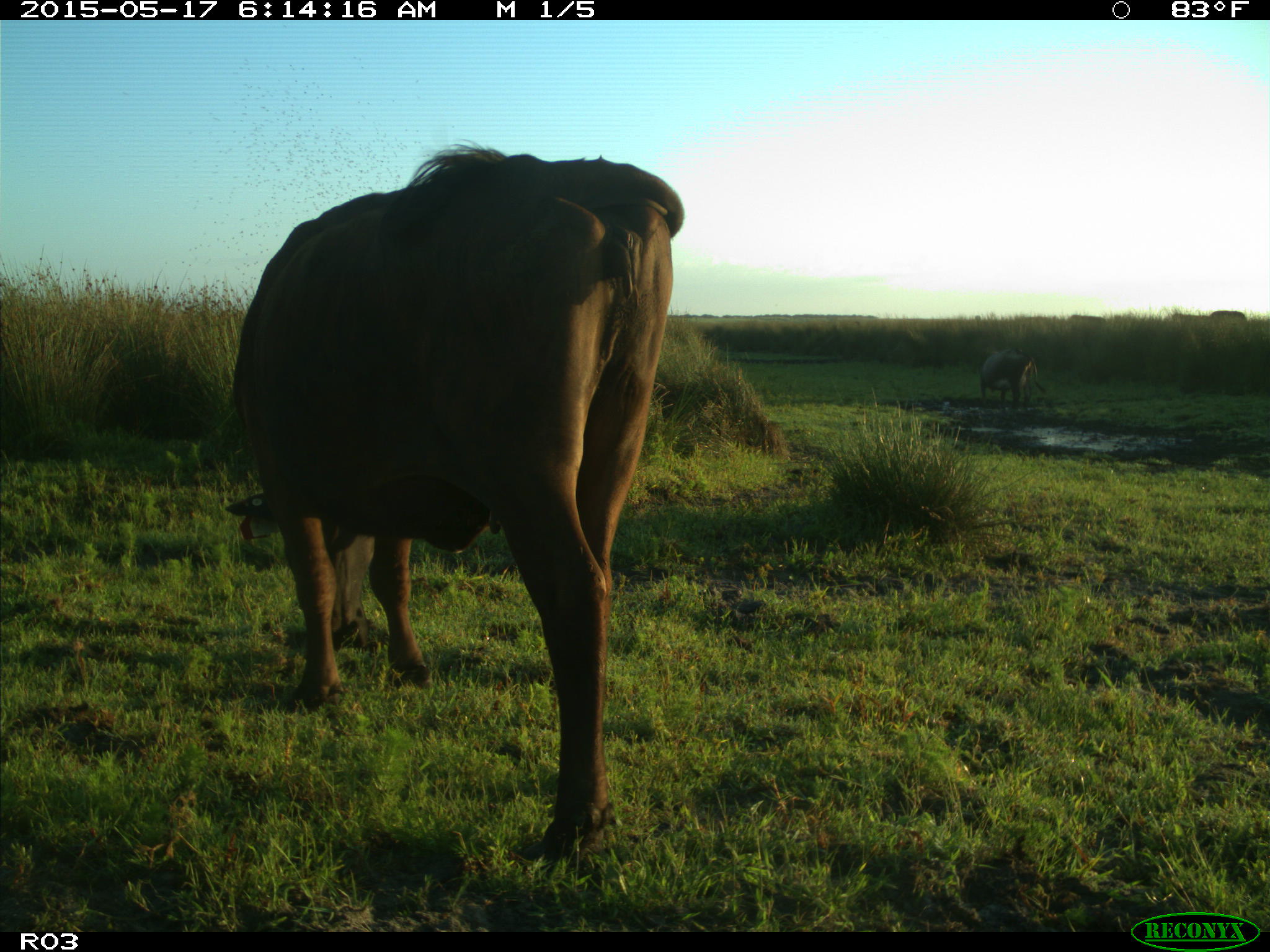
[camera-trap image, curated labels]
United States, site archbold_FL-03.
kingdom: Animalia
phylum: Chordata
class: Mammalia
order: Artiodactyla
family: Bovidae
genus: Bos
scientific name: Bos taurus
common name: domestic cow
Bos taurus (domestic cow).